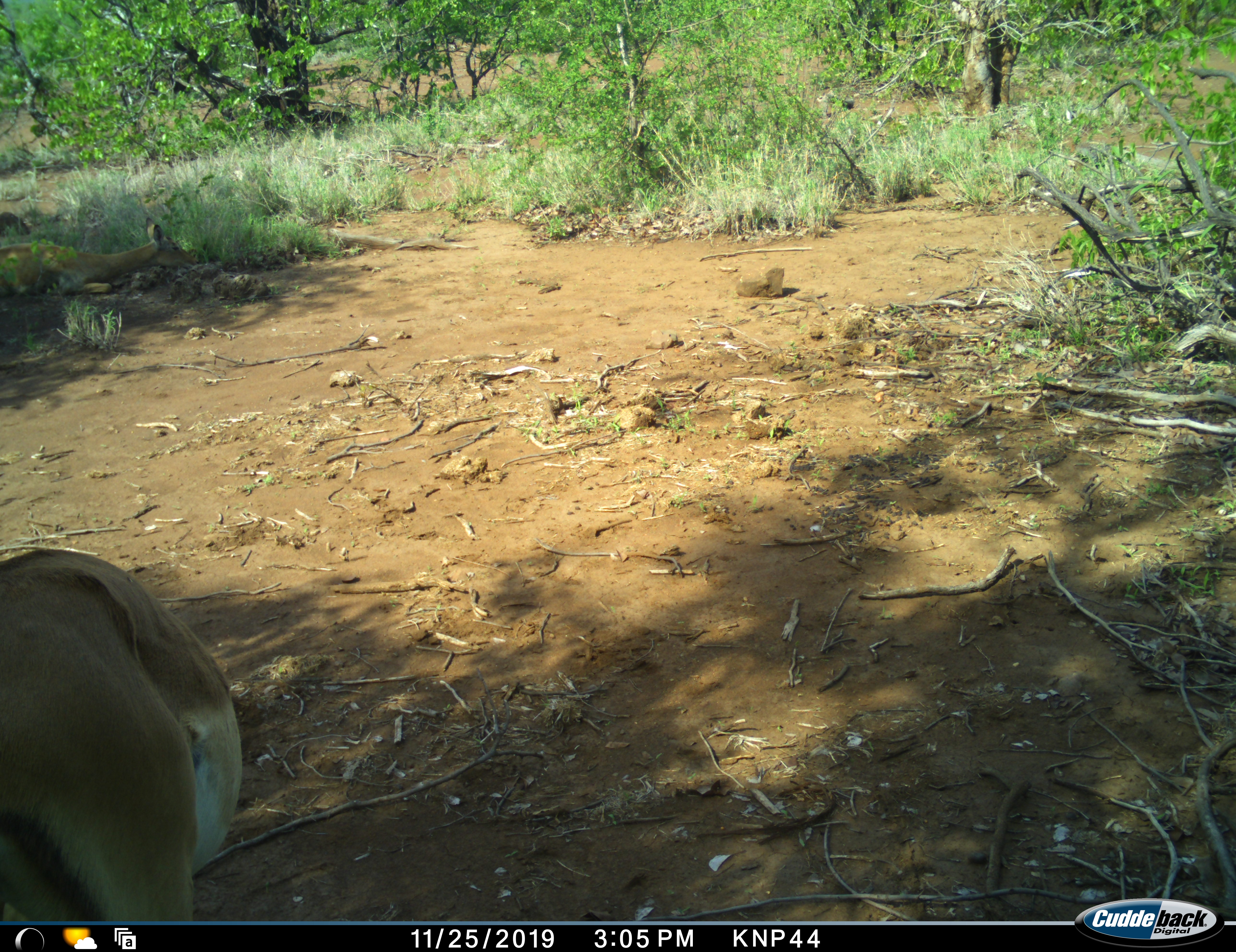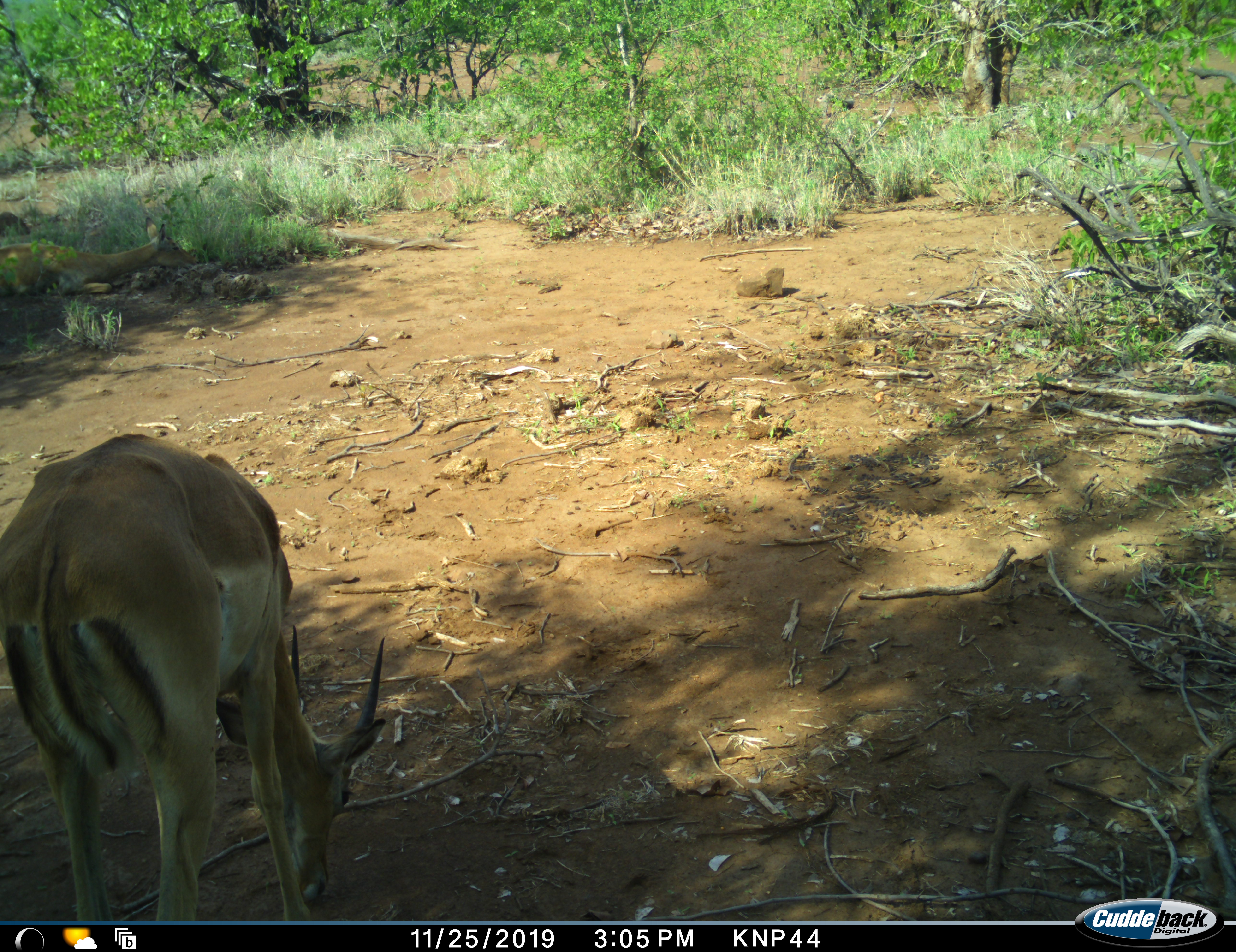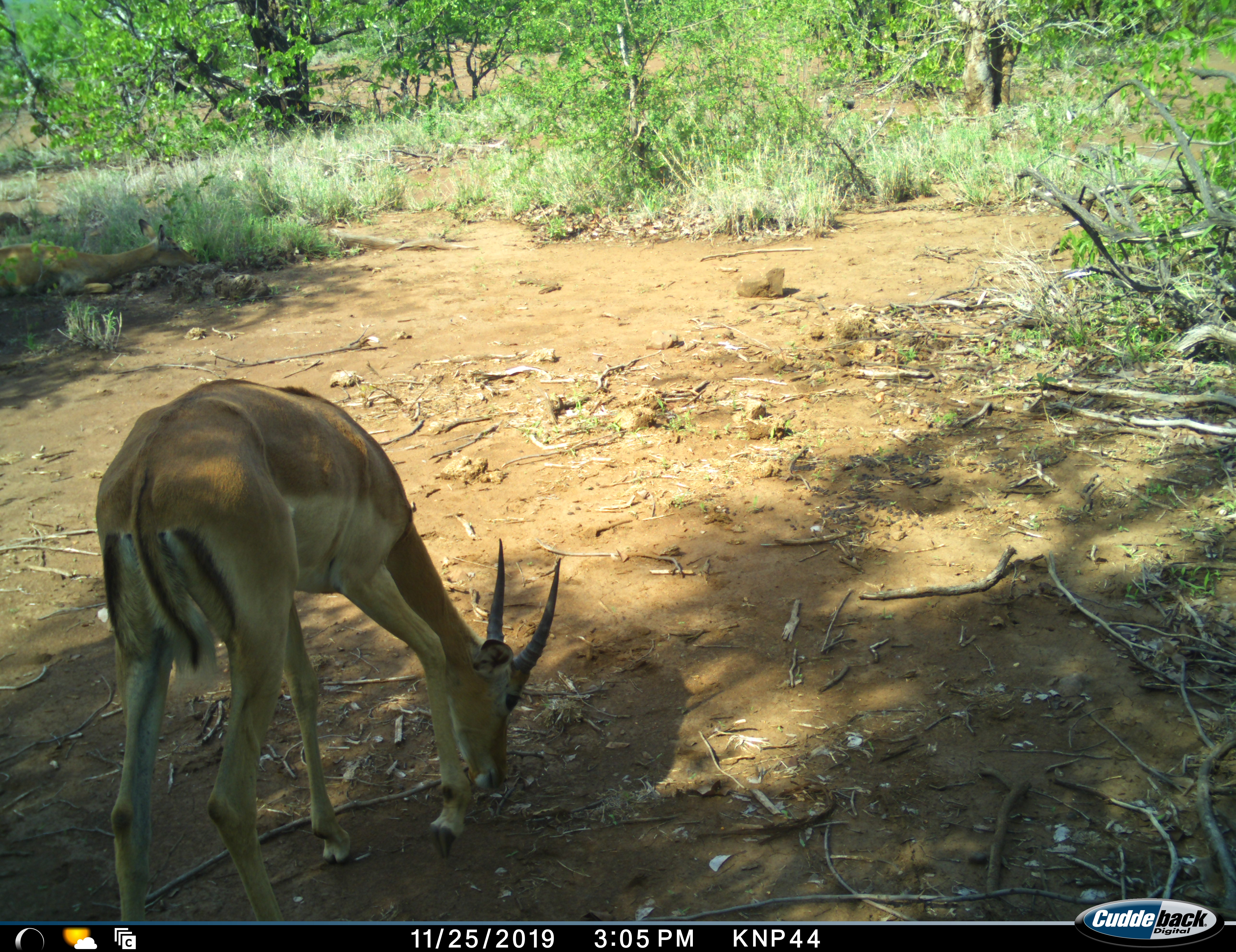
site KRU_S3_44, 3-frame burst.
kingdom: Animalia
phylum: Chordata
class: Mammalia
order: Artiodactyla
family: Bovidae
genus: Aepyceros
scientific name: Aepyceros melampus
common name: impala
Impala (Aepyceros melampus), count 1. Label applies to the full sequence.